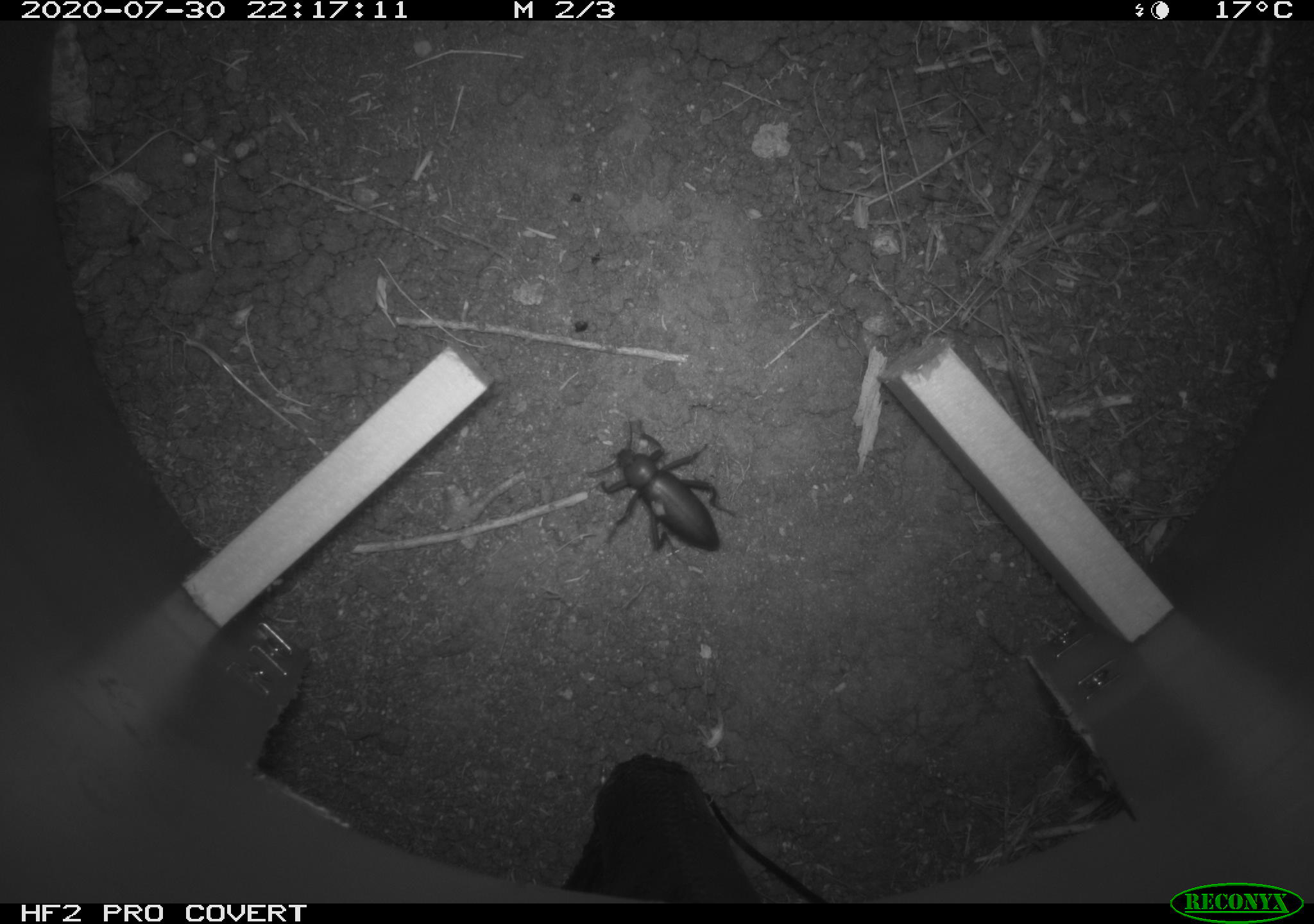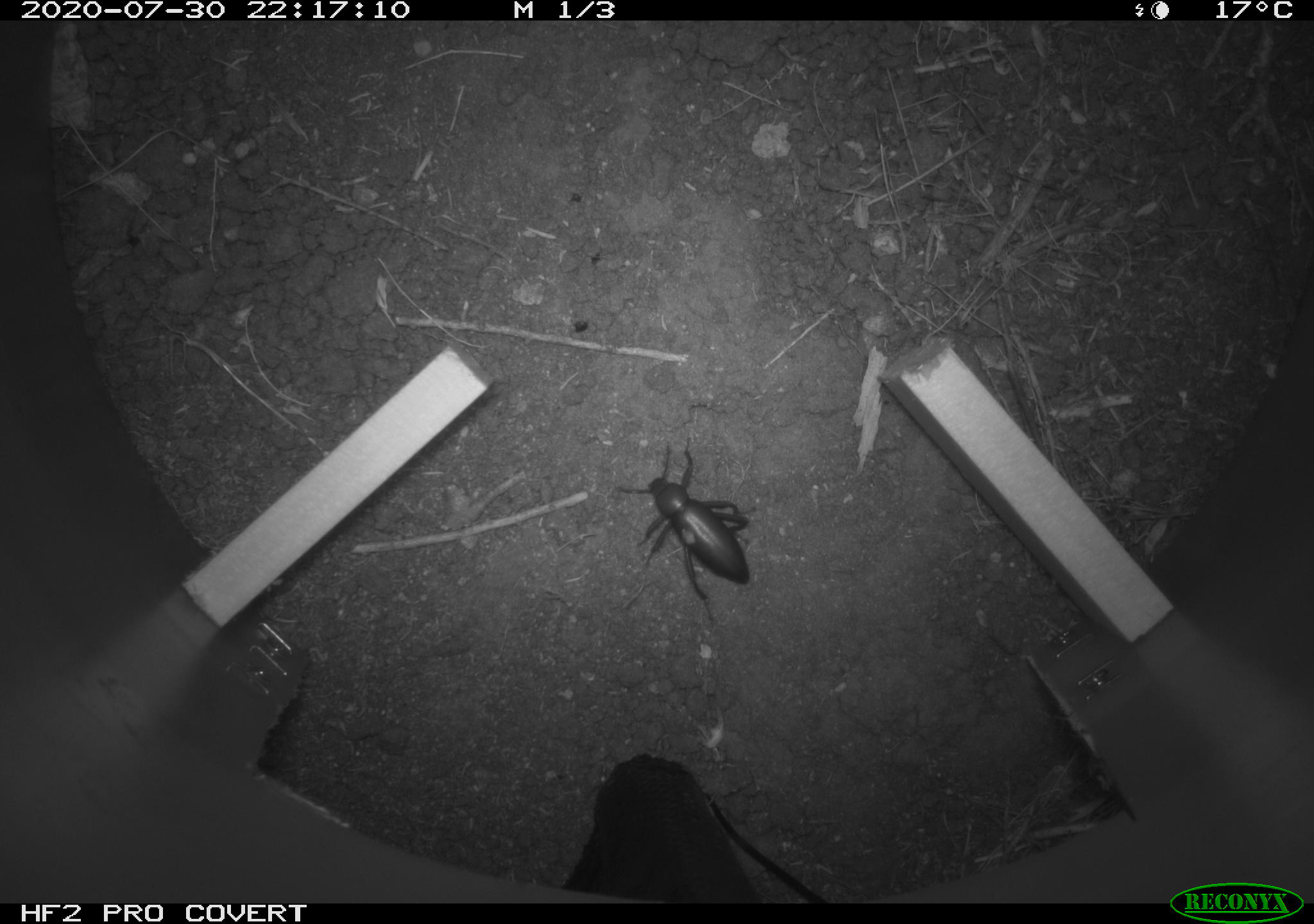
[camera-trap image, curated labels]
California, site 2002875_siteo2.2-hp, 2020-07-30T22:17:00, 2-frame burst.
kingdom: Animalia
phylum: Arthropoda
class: Insecta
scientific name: Insecta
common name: insect